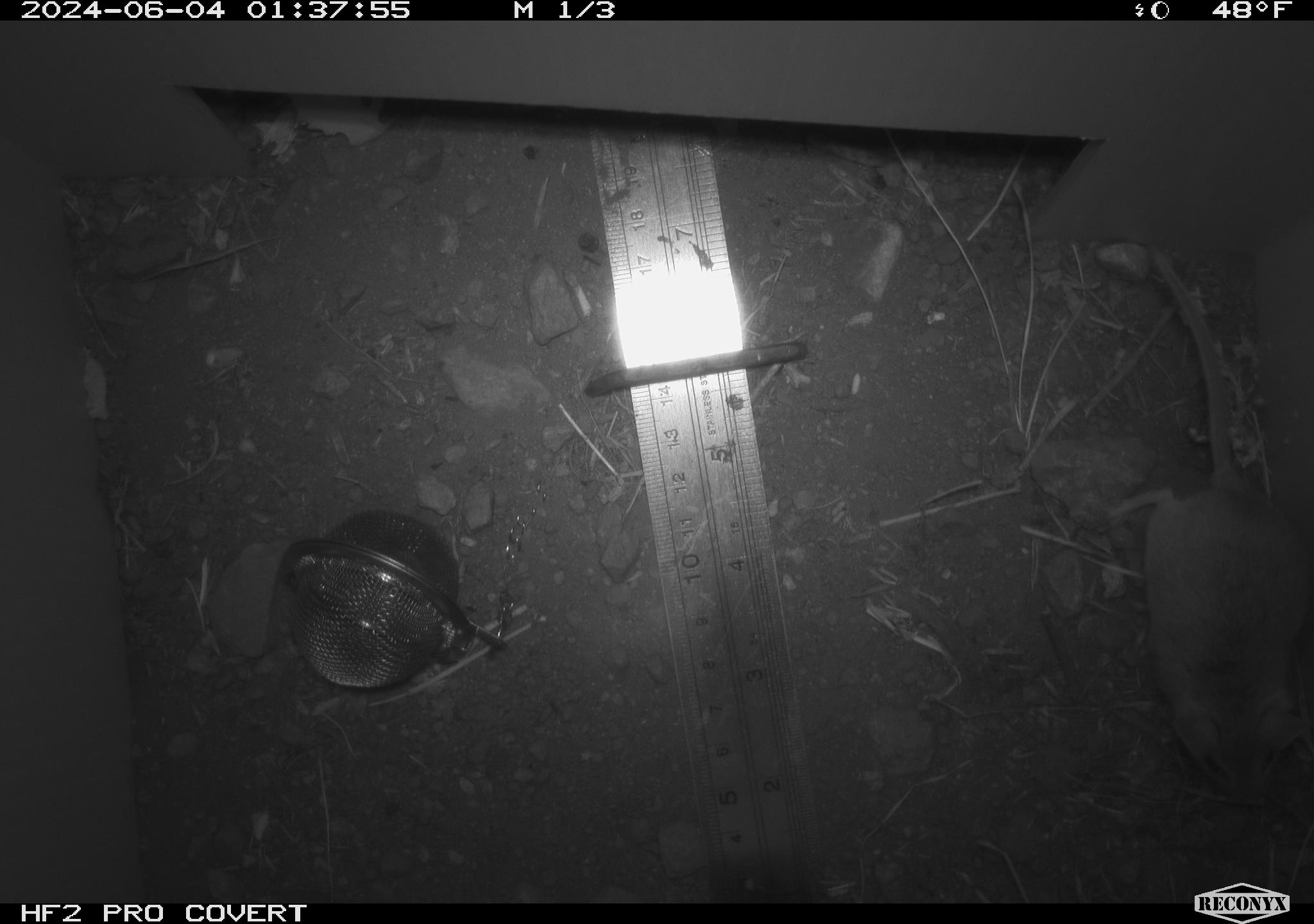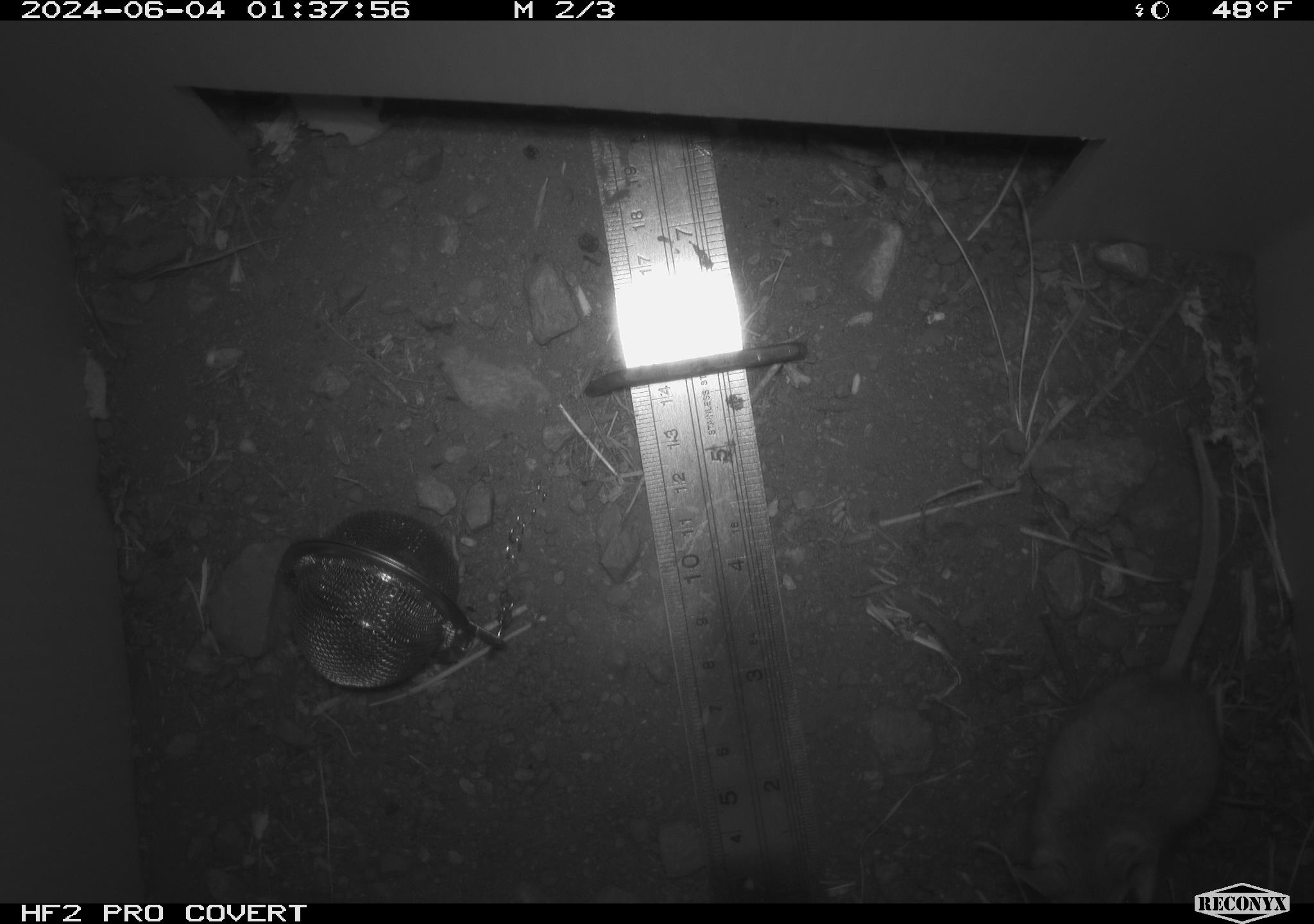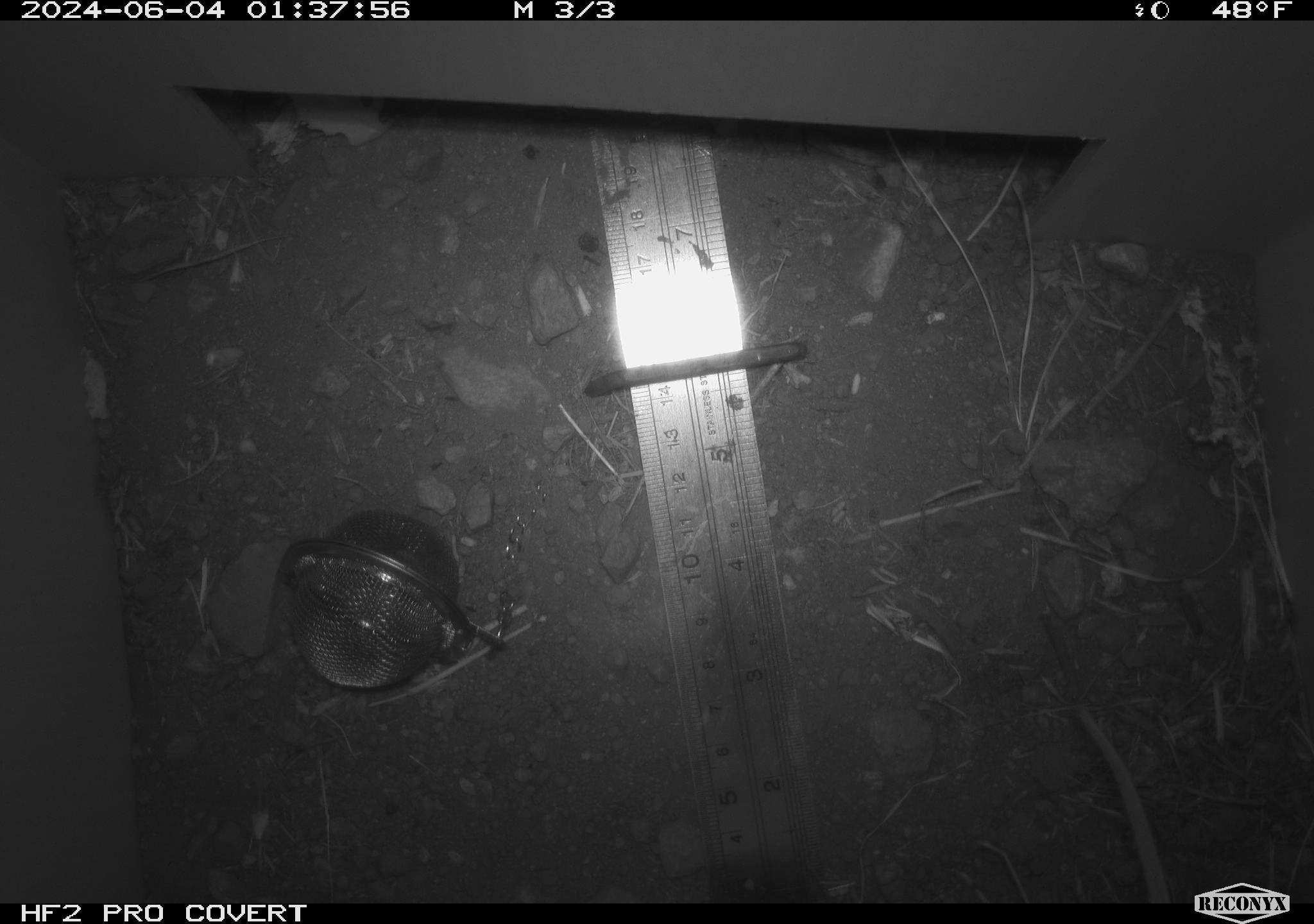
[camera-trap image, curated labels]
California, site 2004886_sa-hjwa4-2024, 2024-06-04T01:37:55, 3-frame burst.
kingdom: Animalia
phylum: Chordata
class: Mammalia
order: Rodentia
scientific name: Rodentia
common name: rodent